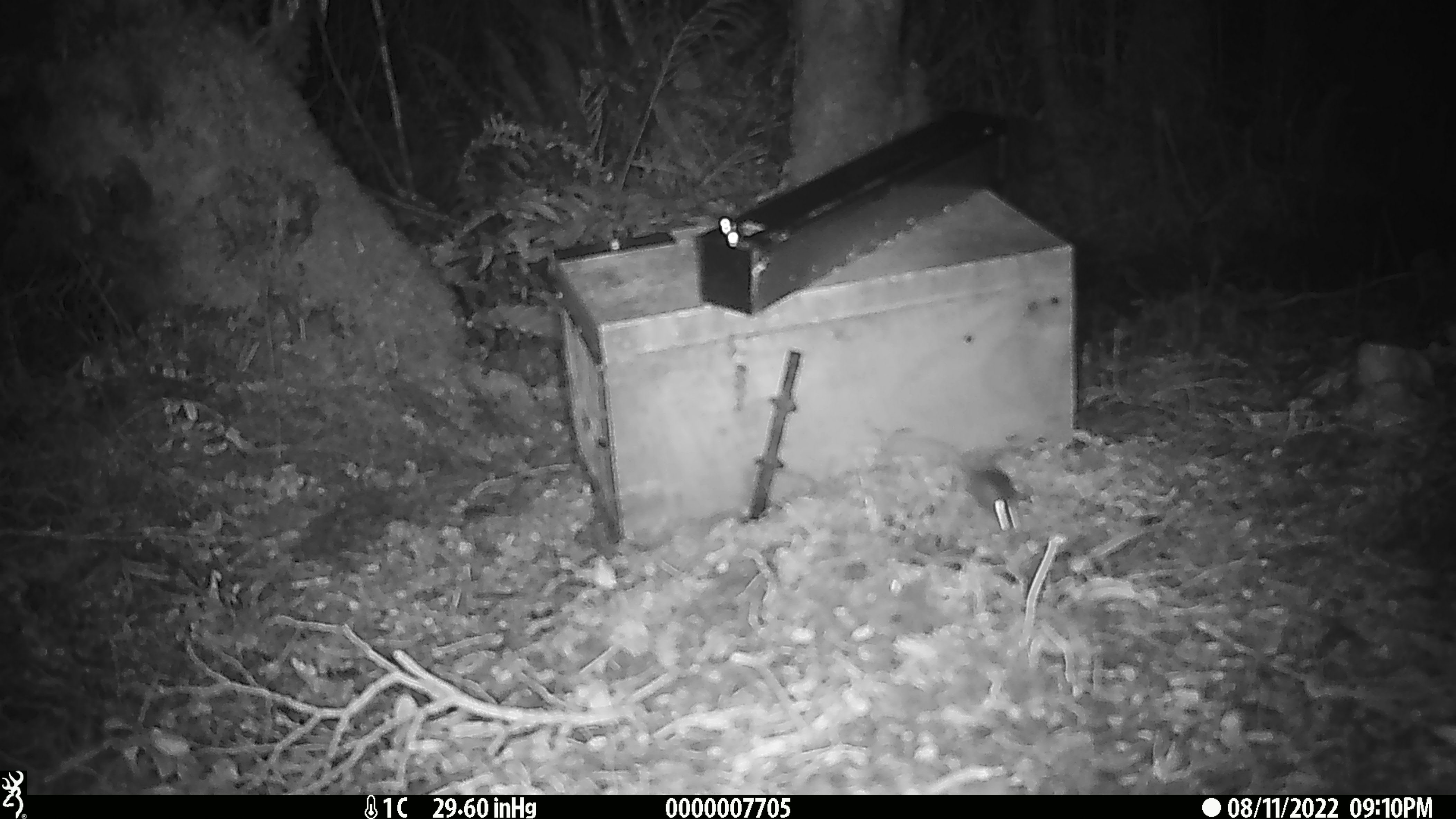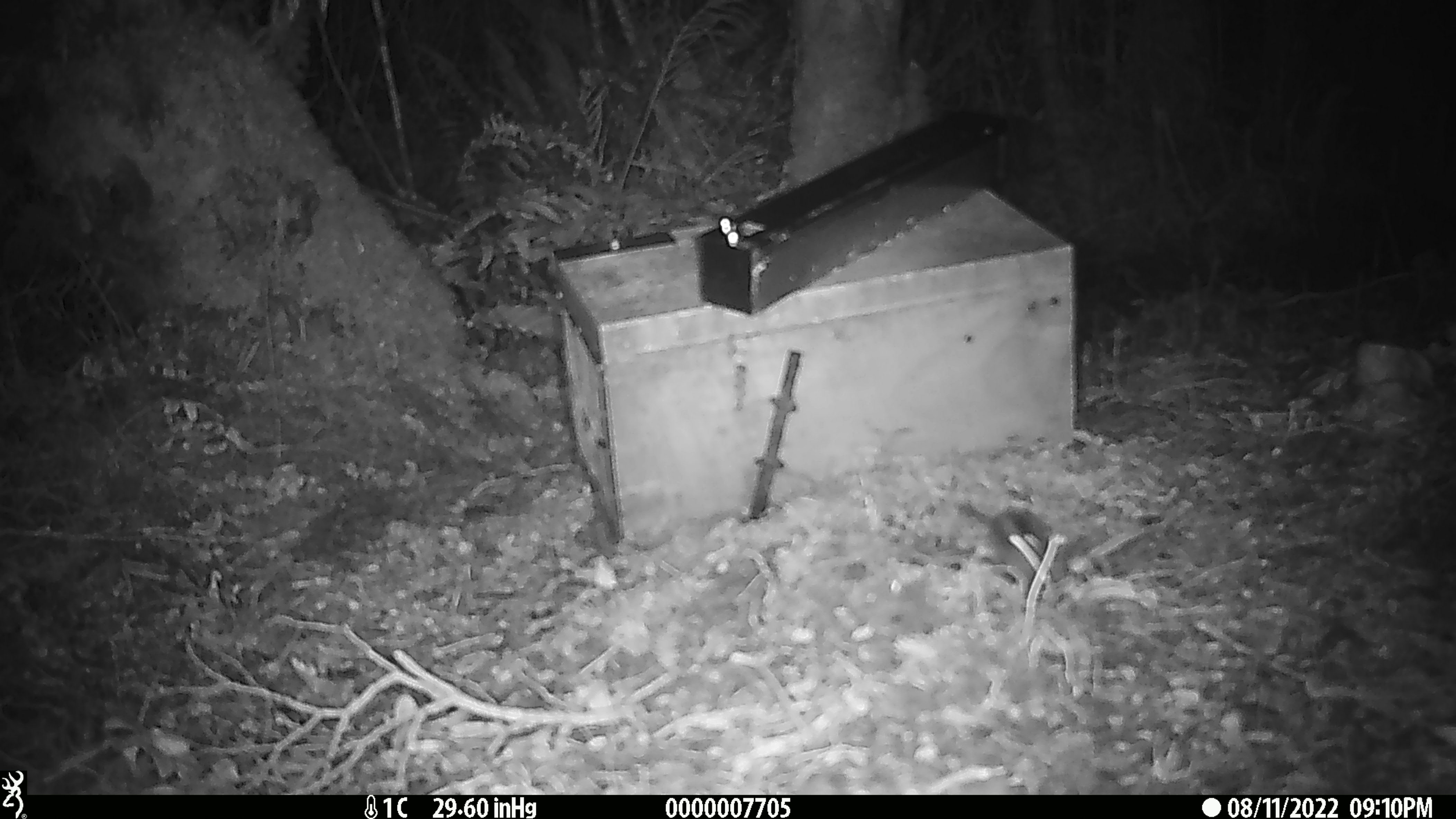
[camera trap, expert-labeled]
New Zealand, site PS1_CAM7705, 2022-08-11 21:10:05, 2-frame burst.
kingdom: Animalia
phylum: Chordata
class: Mammalia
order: Rodentia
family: Muridae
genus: Mus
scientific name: Mus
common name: mouse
Mouse (Mus).